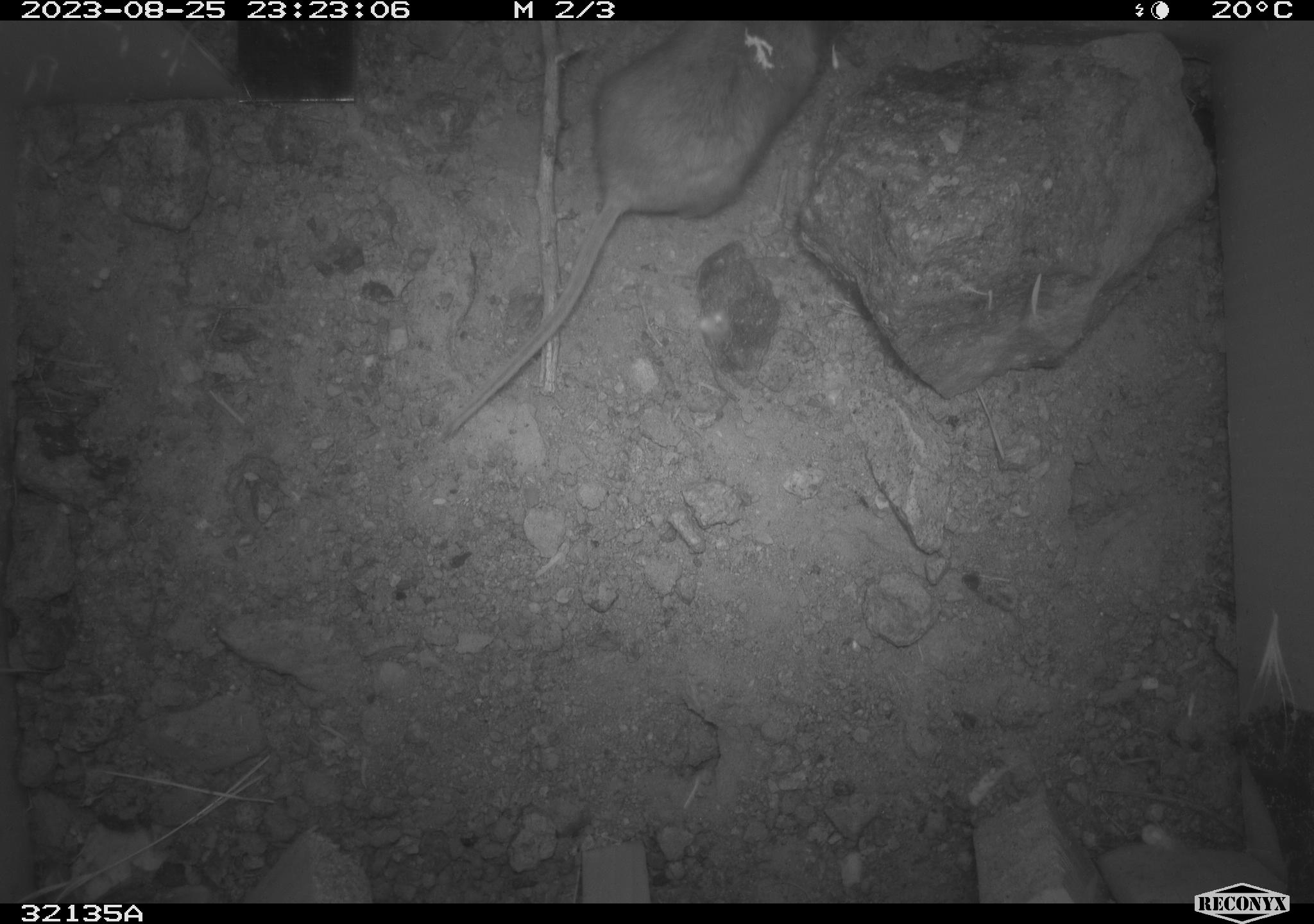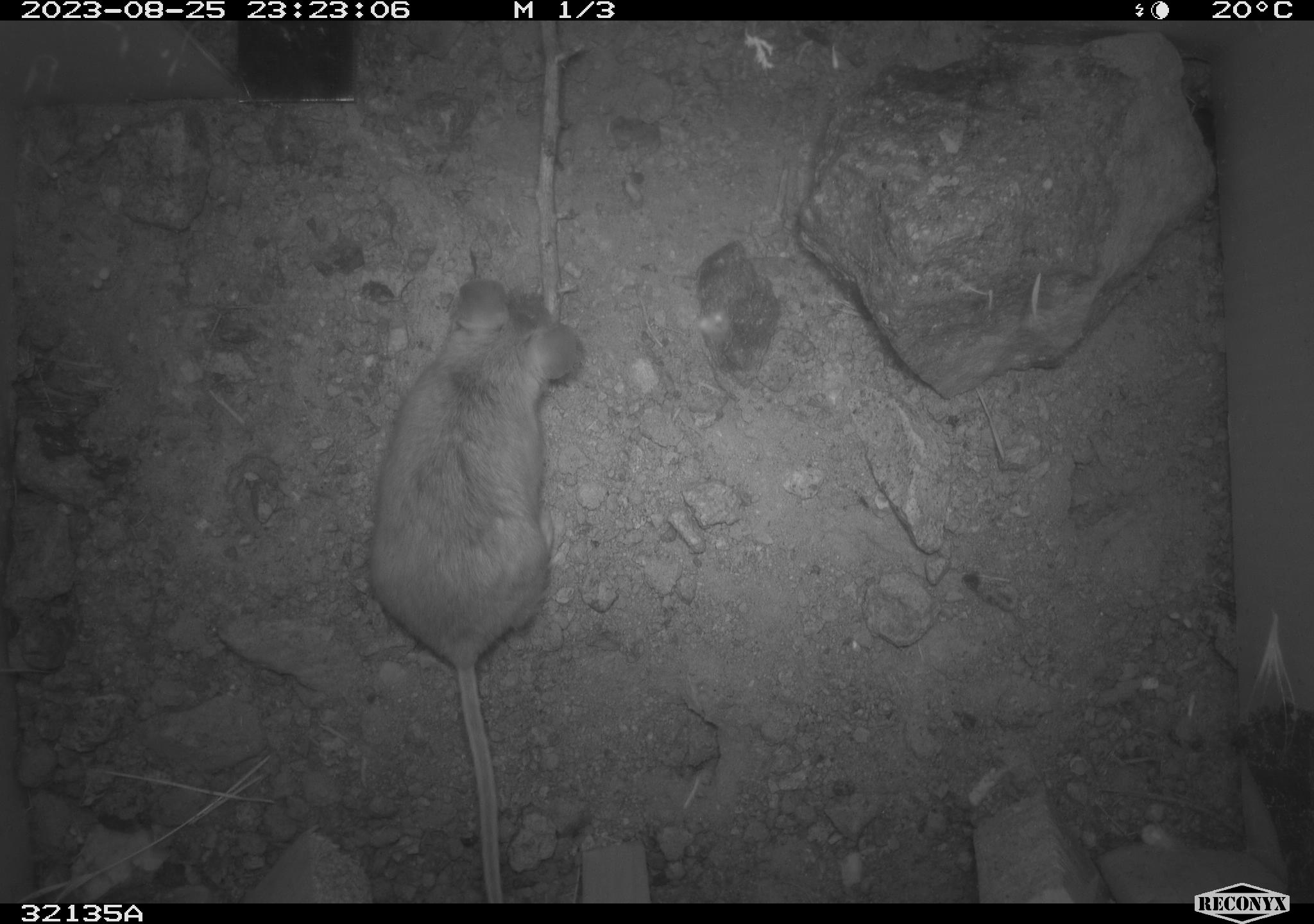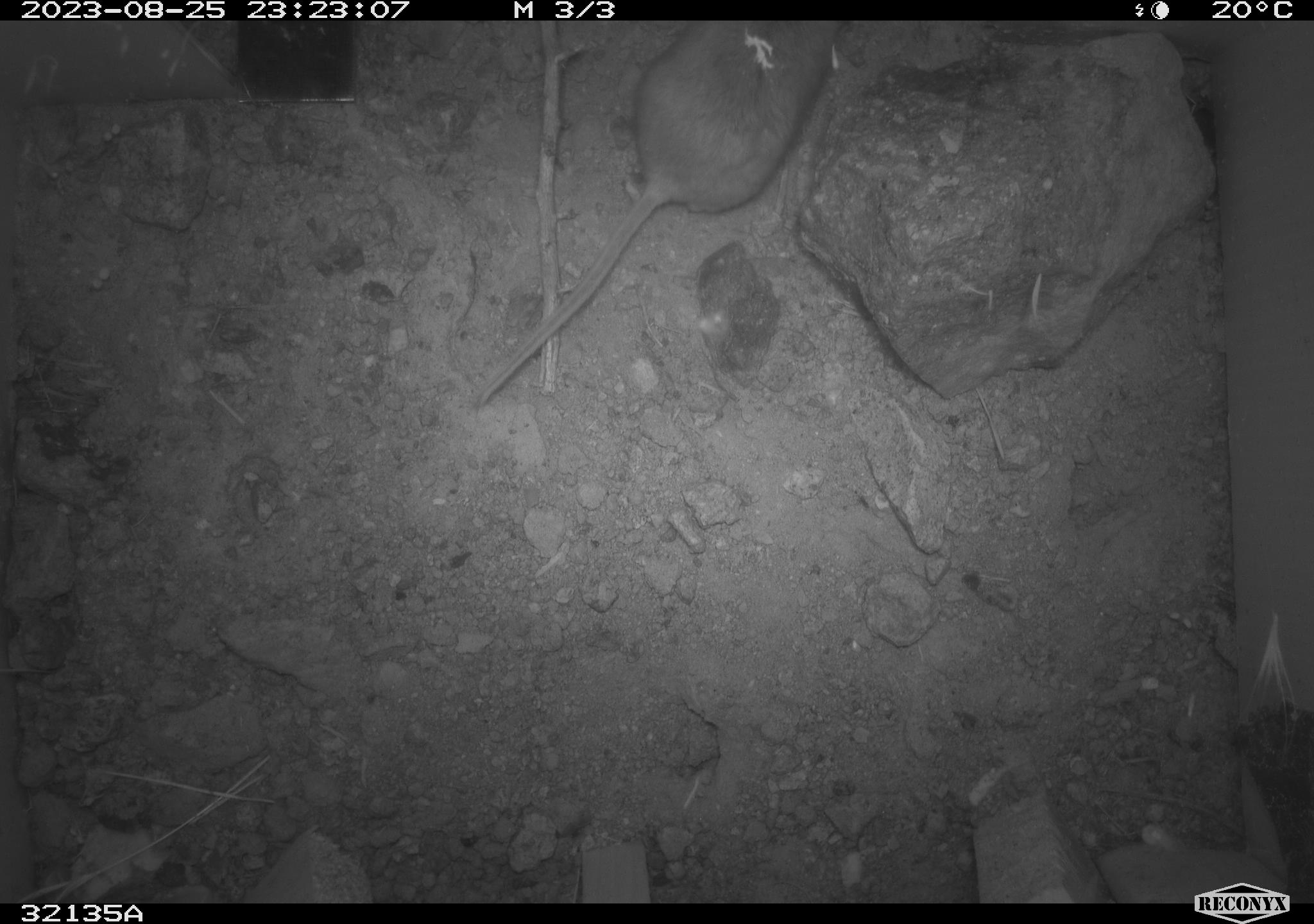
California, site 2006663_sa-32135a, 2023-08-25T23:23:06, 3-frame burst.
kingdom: Animalia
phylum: Chordata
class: Mammalia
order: Rodentia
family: Cricetidae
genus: Peromyscus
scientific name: Peromyscus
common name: deer mice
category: peromyscus species